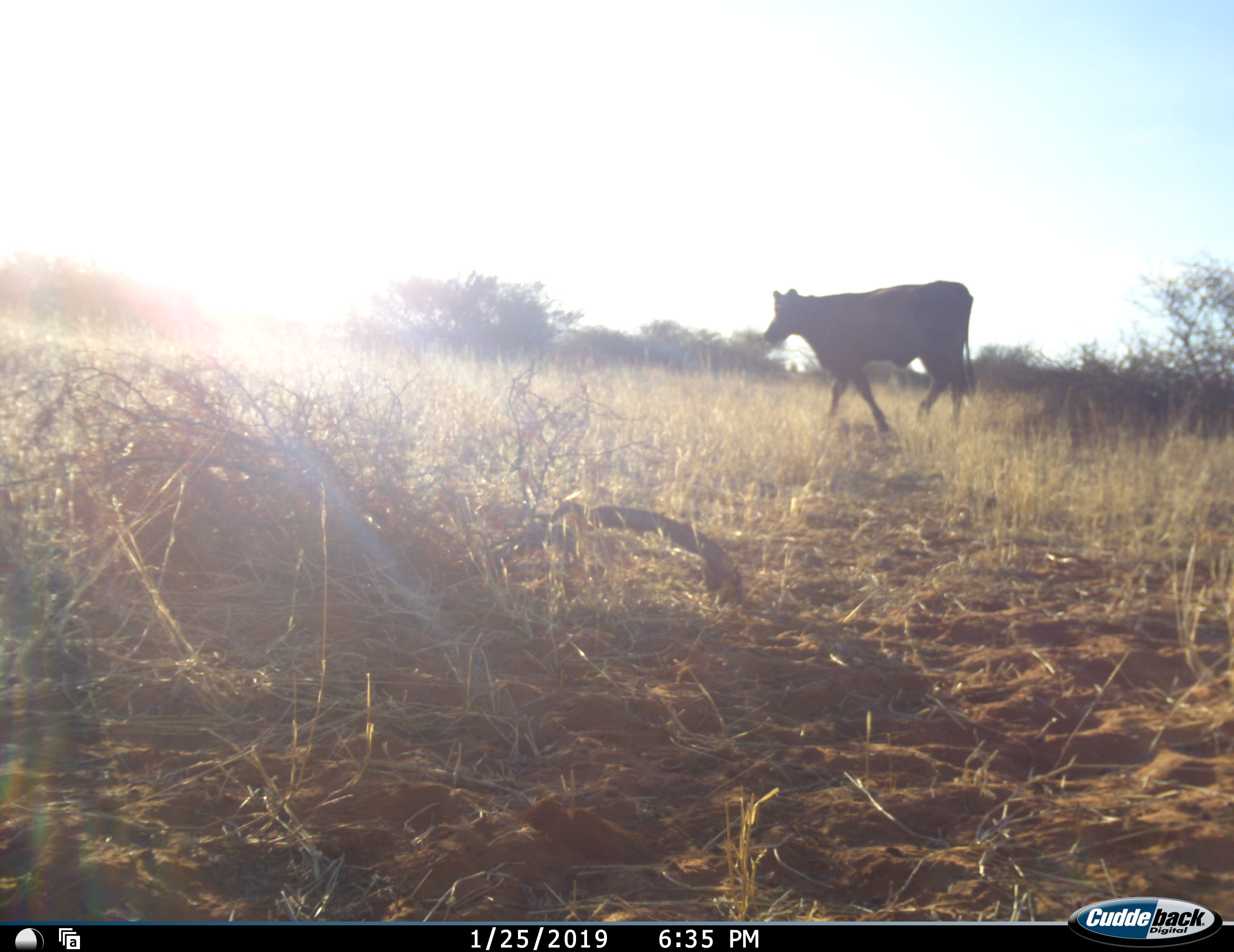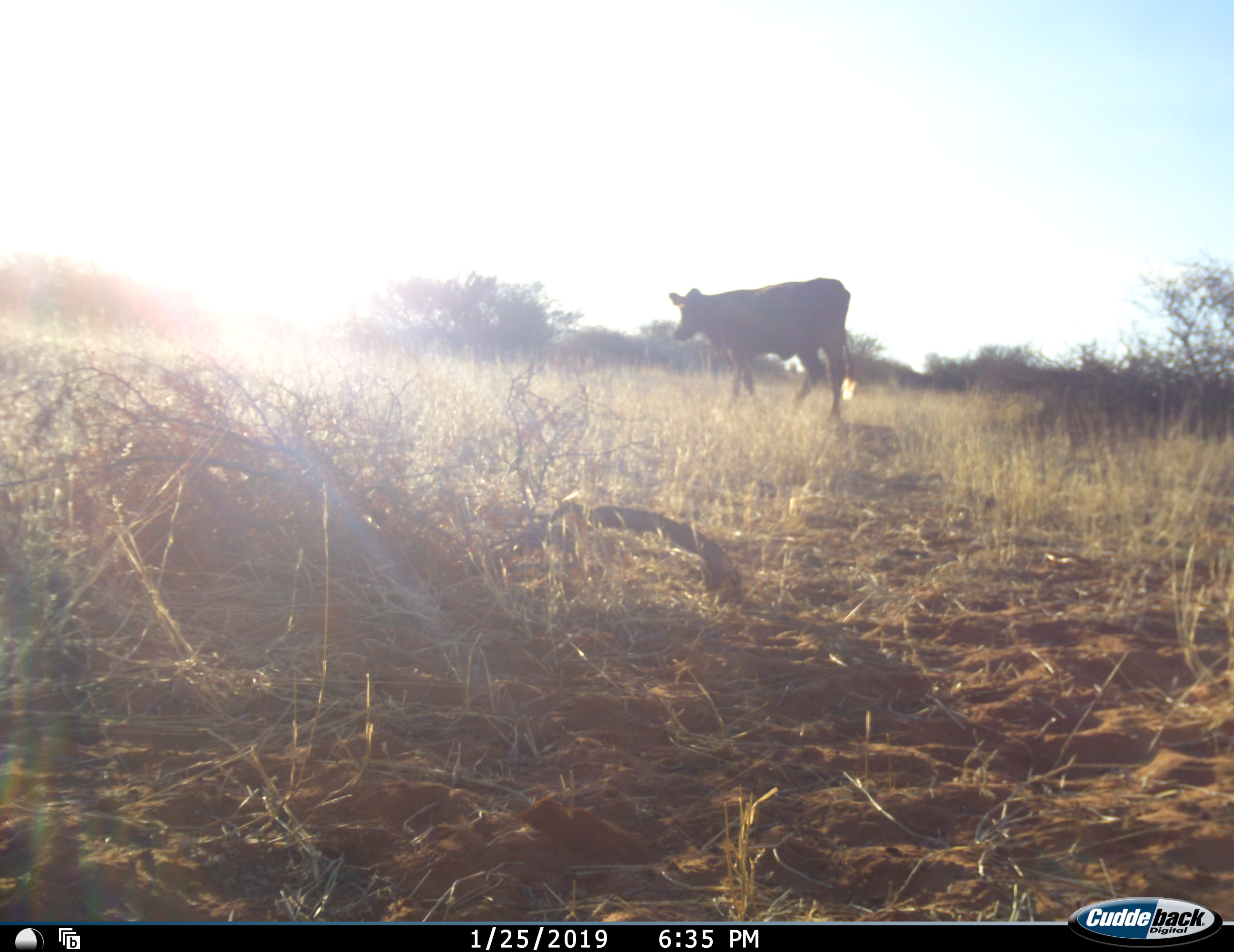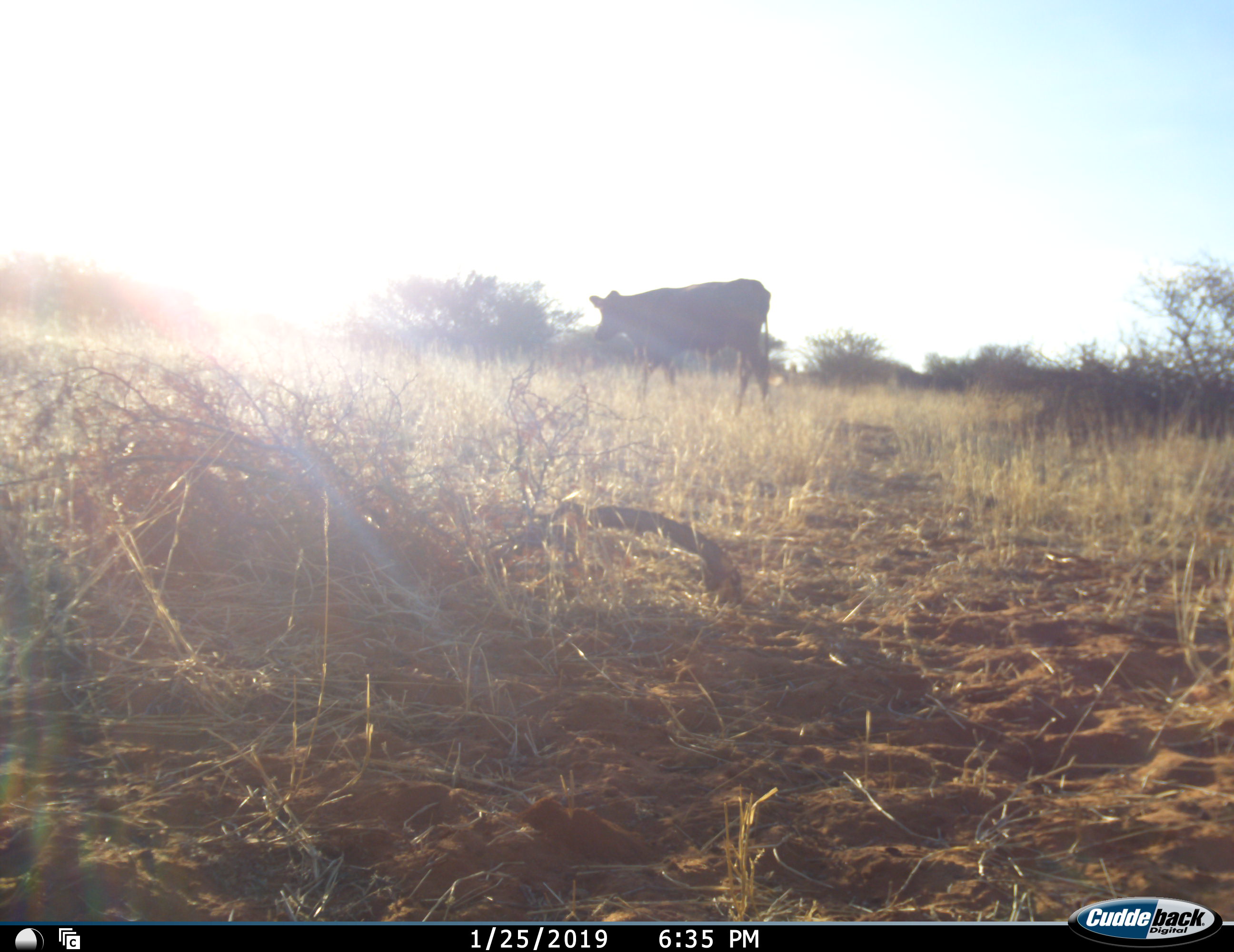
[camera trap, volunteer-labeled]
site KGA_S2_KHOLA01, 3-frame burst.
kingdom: Animalia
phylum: Chordata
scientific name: Vertebrata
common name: domestic animal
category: domesticanimal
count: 1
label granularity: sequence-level